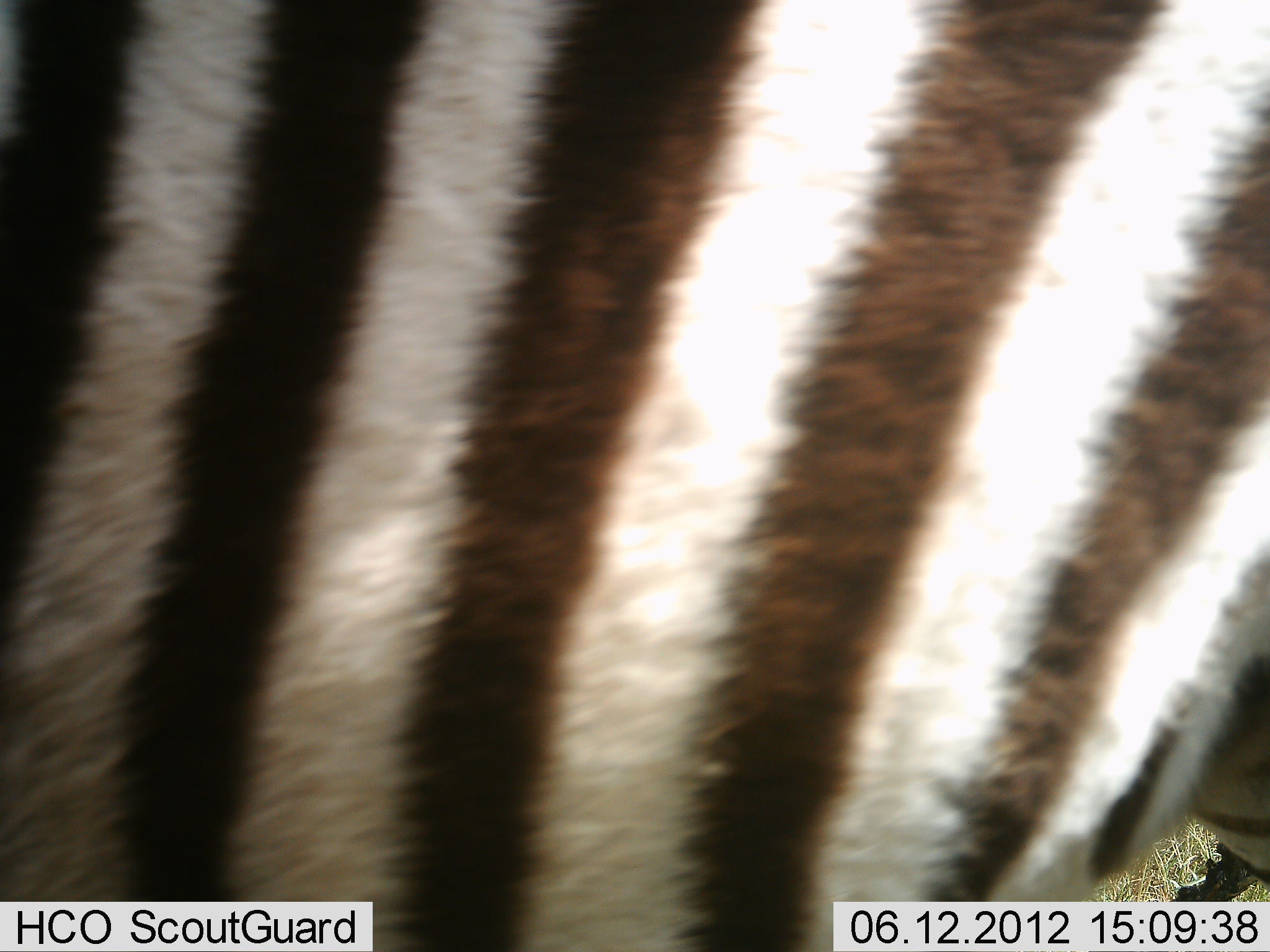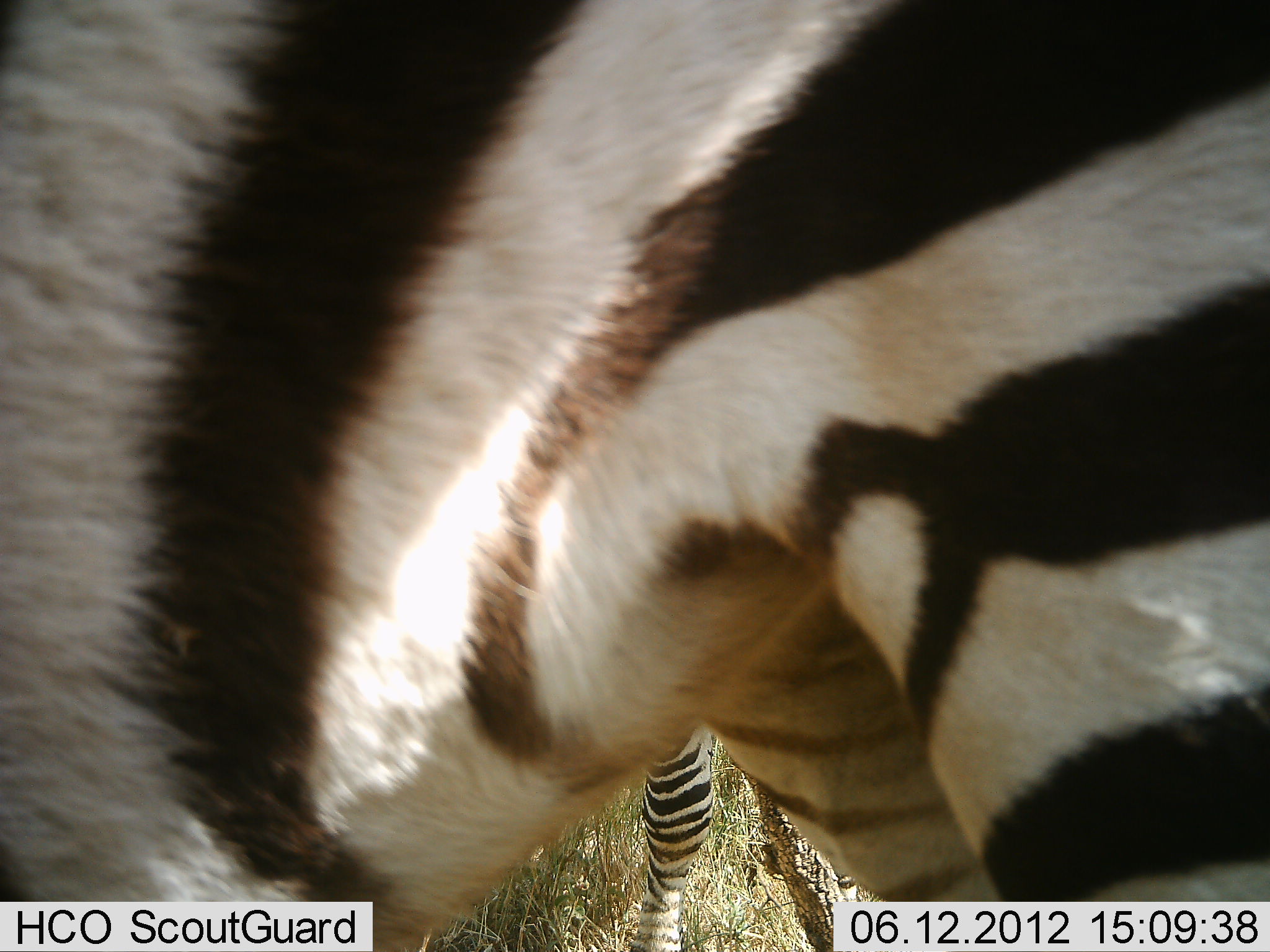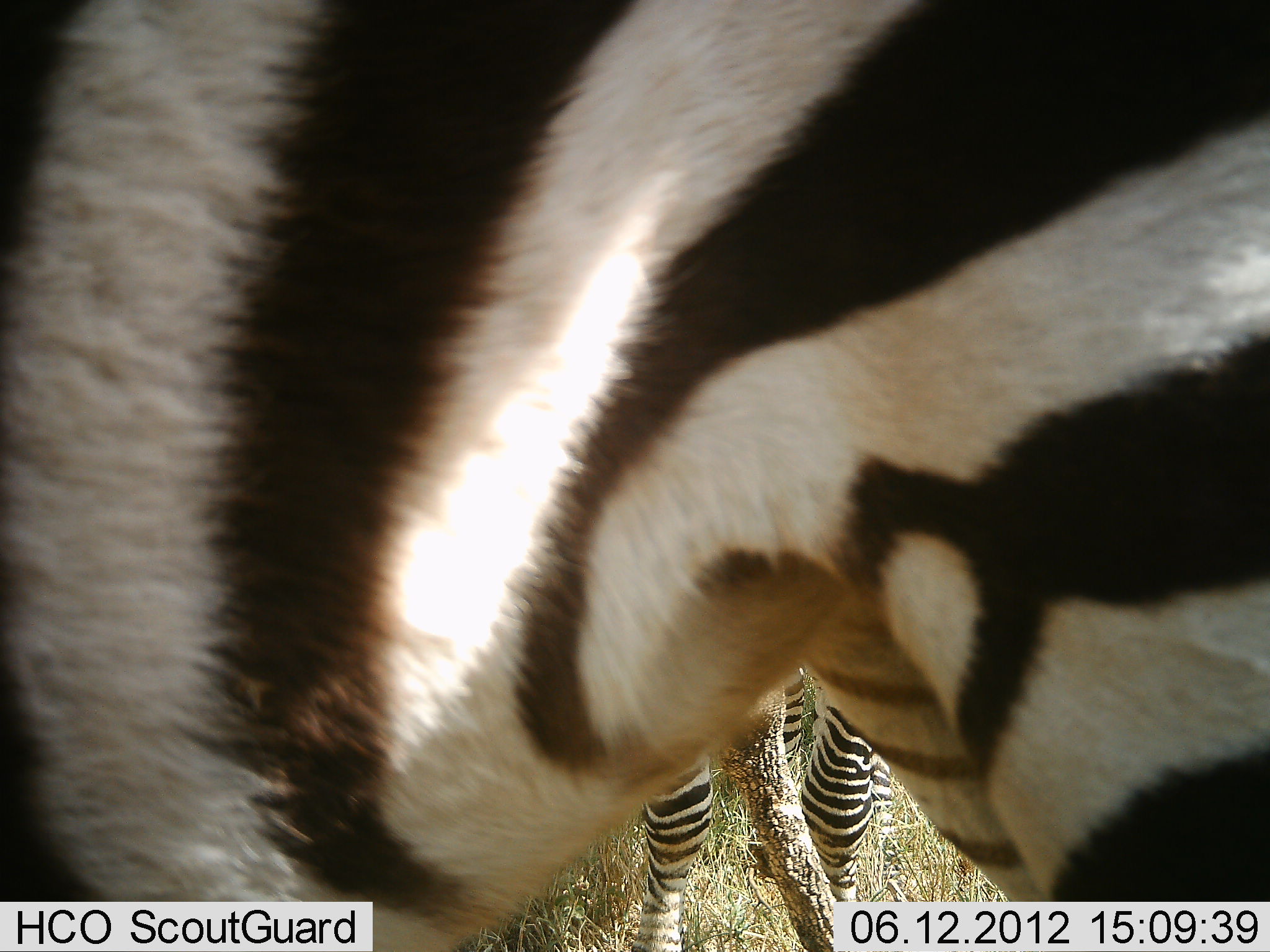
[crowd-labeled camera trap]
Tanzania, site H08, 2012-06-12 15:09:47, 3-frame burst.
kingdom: Animalia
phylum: Chordata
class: Mammalia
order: Perissodactyla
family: Equidae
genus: Equus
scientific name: Equus quagga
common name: plains zebra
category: zebra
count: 2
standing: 90%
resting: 0%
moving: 40%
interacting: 0%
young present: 10%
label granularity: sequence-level